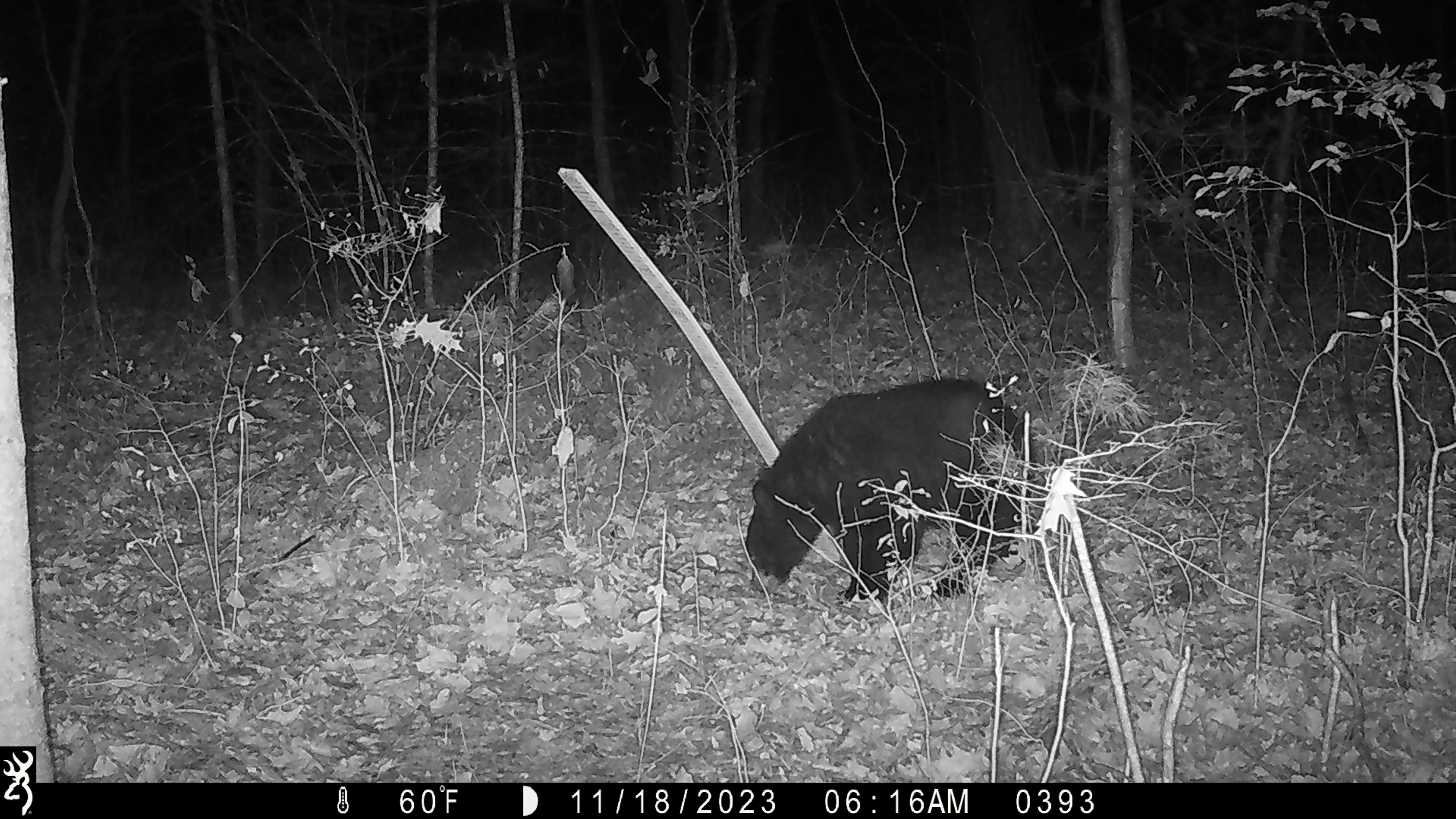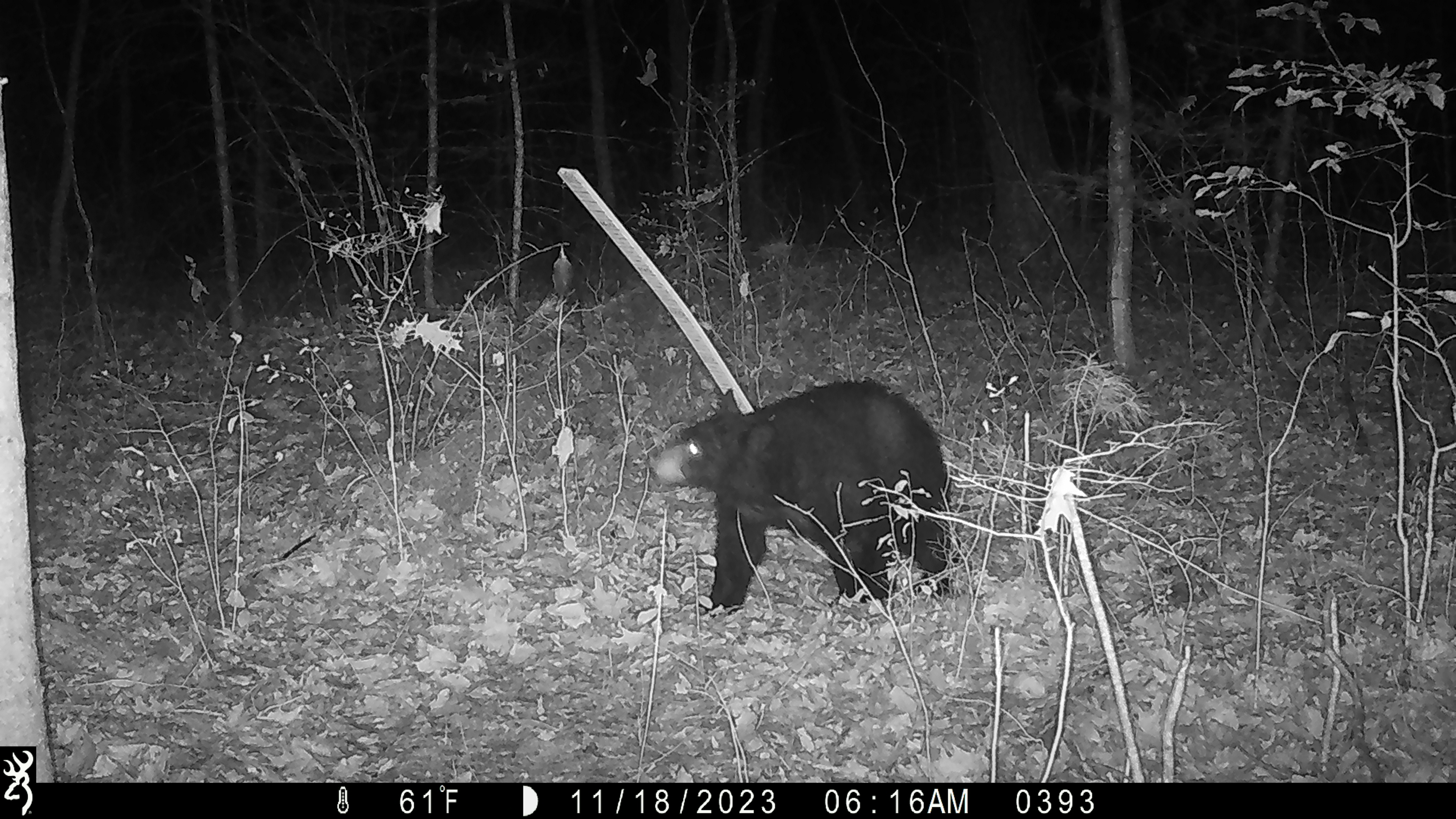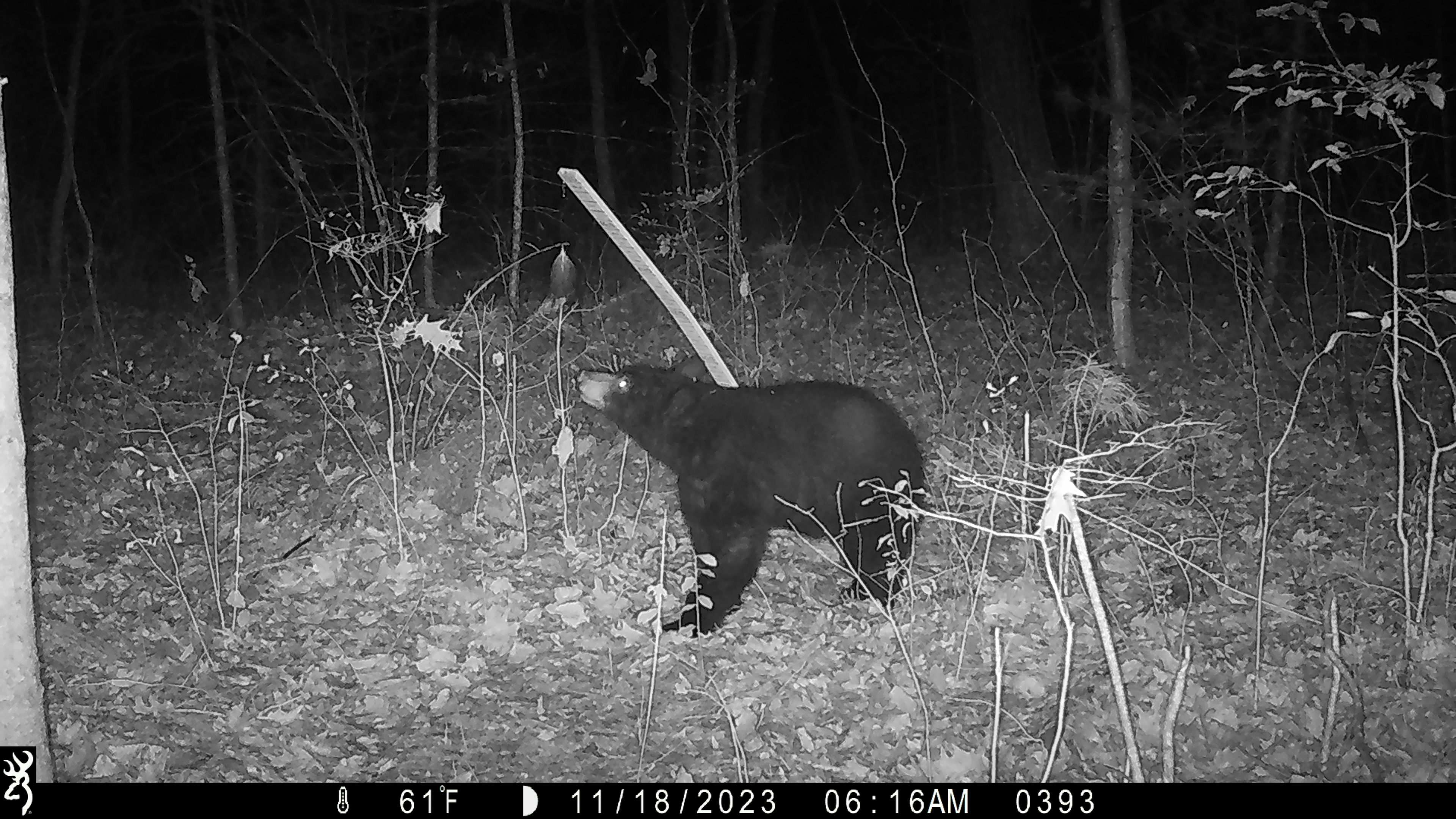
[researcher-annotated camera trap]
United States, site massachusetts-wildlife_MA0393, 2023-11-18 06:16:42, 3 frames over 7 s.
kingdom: Animalia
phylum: Chordata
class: Mammalia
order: Carnivora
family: Ursidae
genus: Ursus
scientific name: Ursus americanus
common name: black bear